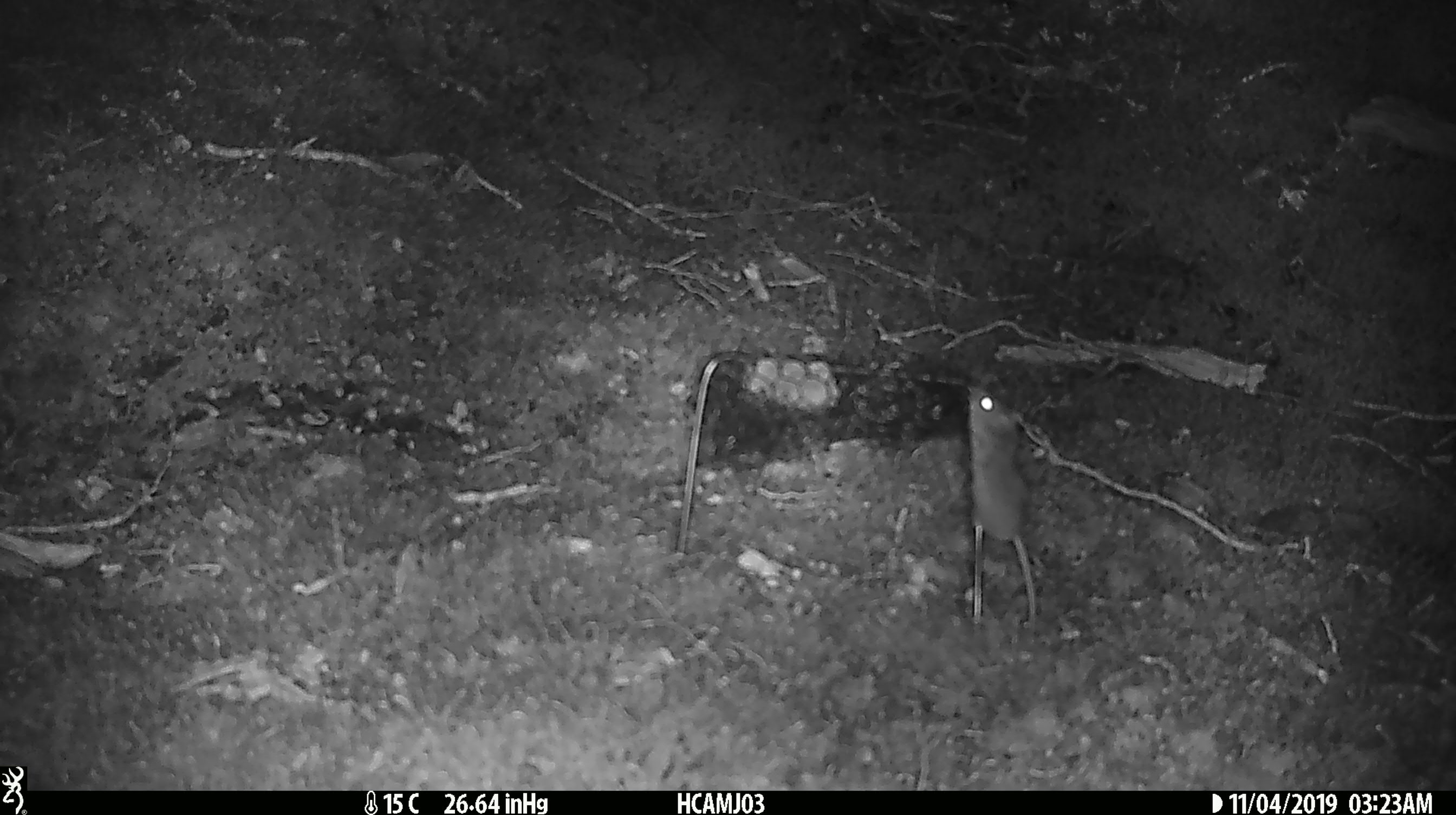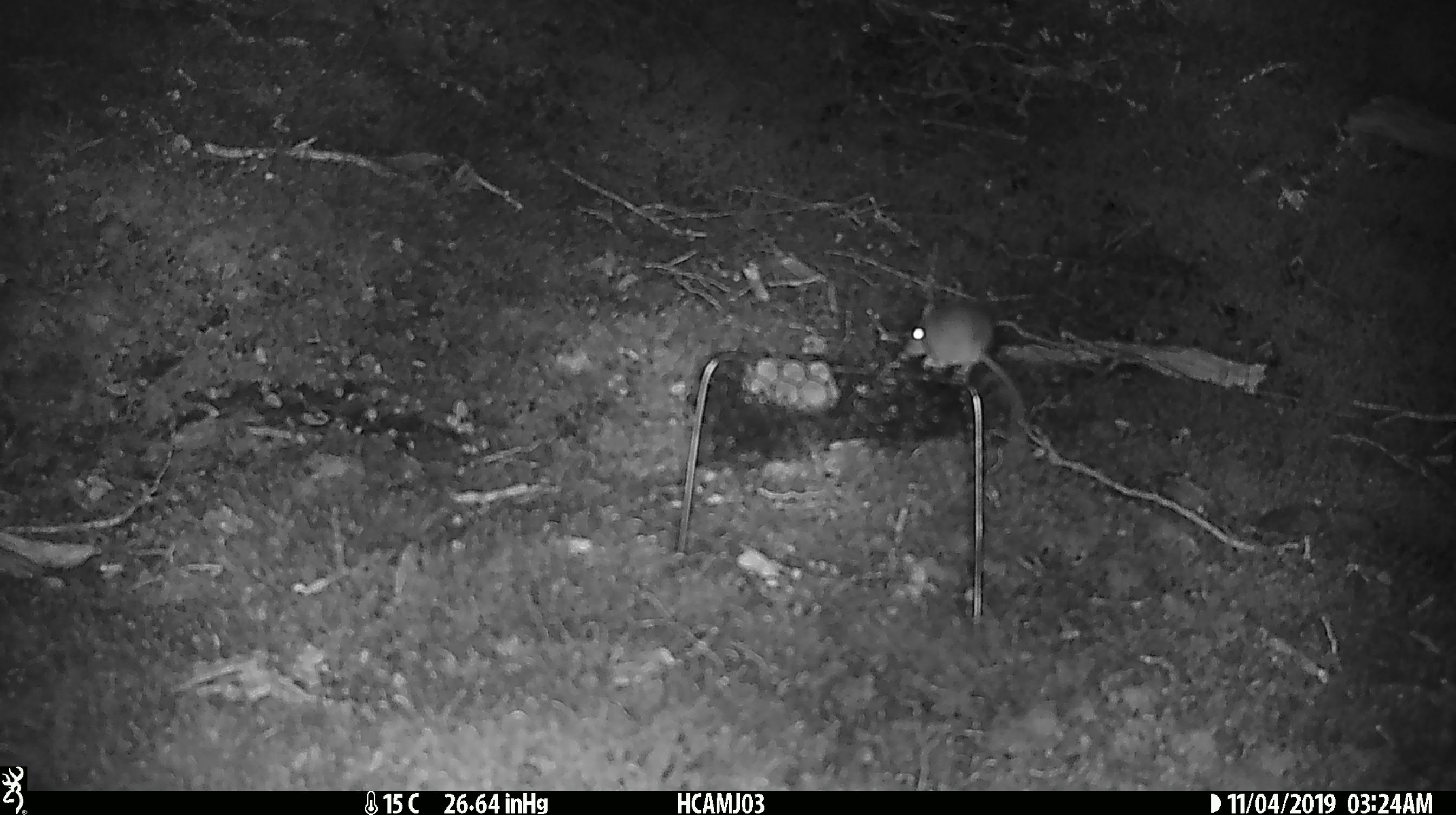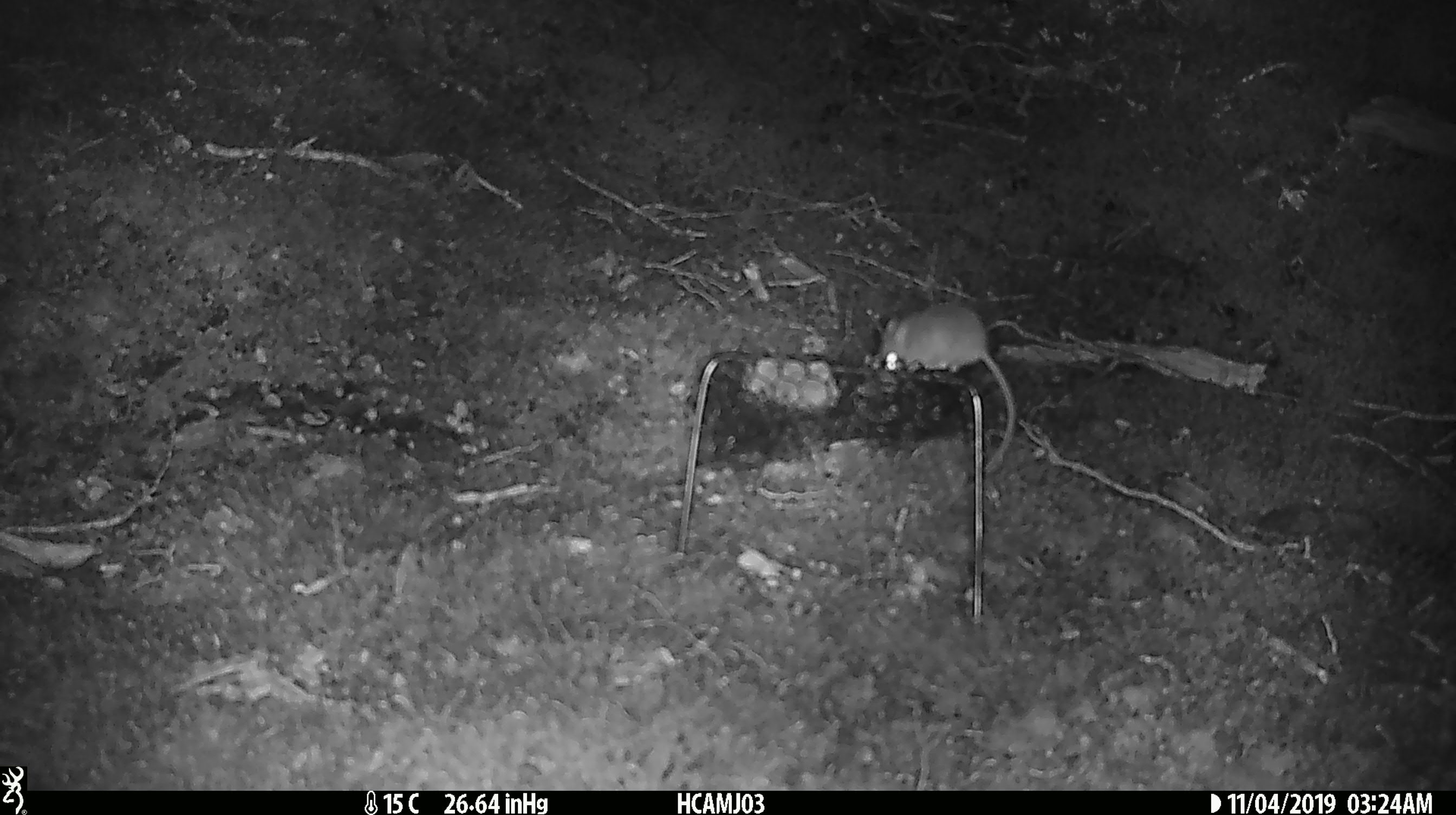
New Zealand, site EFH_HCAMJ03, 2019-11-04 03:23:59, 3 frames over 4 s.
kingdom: Animalia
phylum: Chordata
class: Mammalia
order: Rodentia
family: Muridae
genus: Mus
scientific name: Mus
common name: mouse